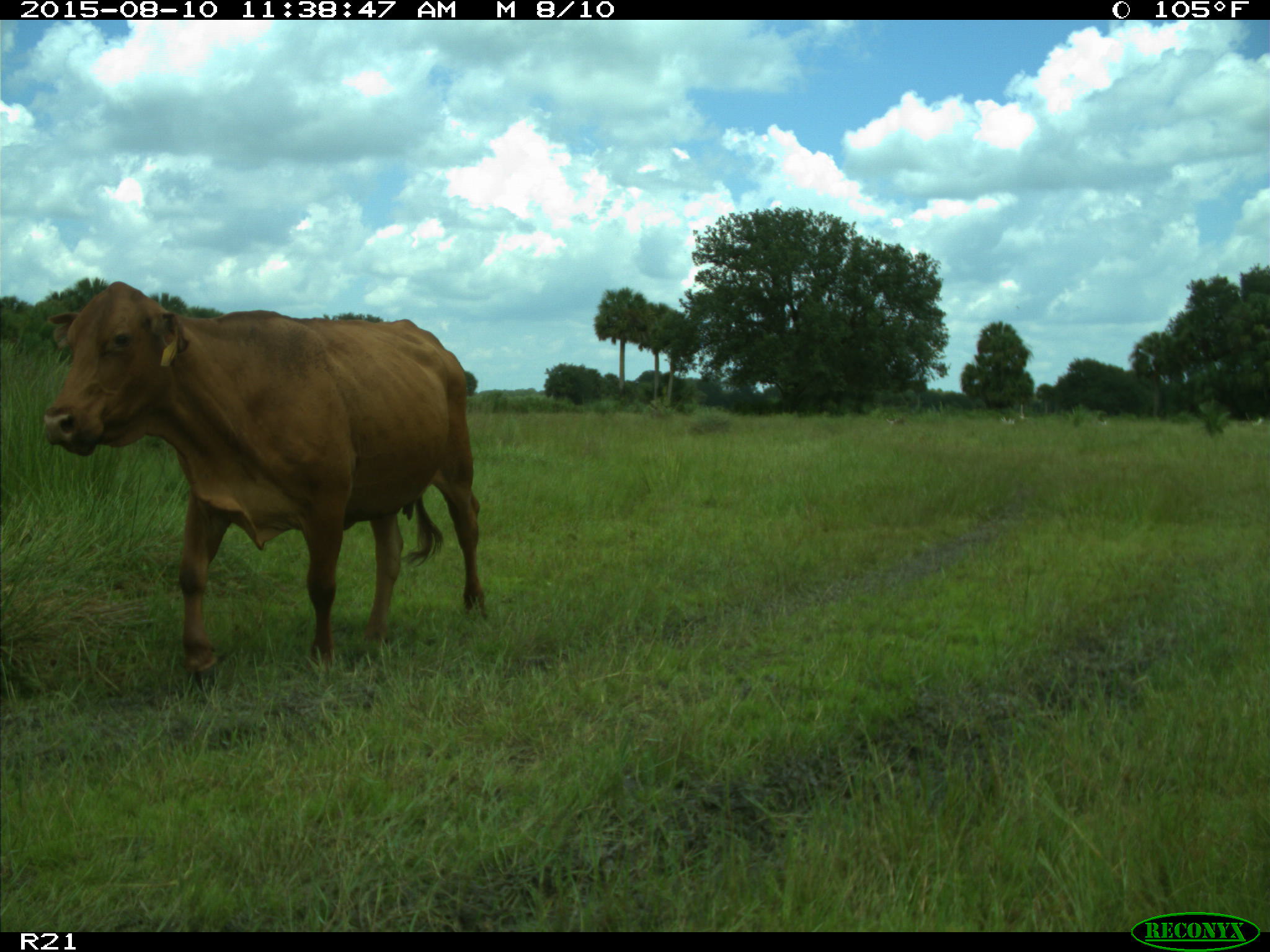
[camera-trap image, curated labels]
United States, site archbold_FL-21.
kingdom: Animalia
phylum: Chordata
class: Mammalia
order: Artiodactyla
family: Bovidae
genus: Bos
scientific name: Bos taurus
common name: domestic cow